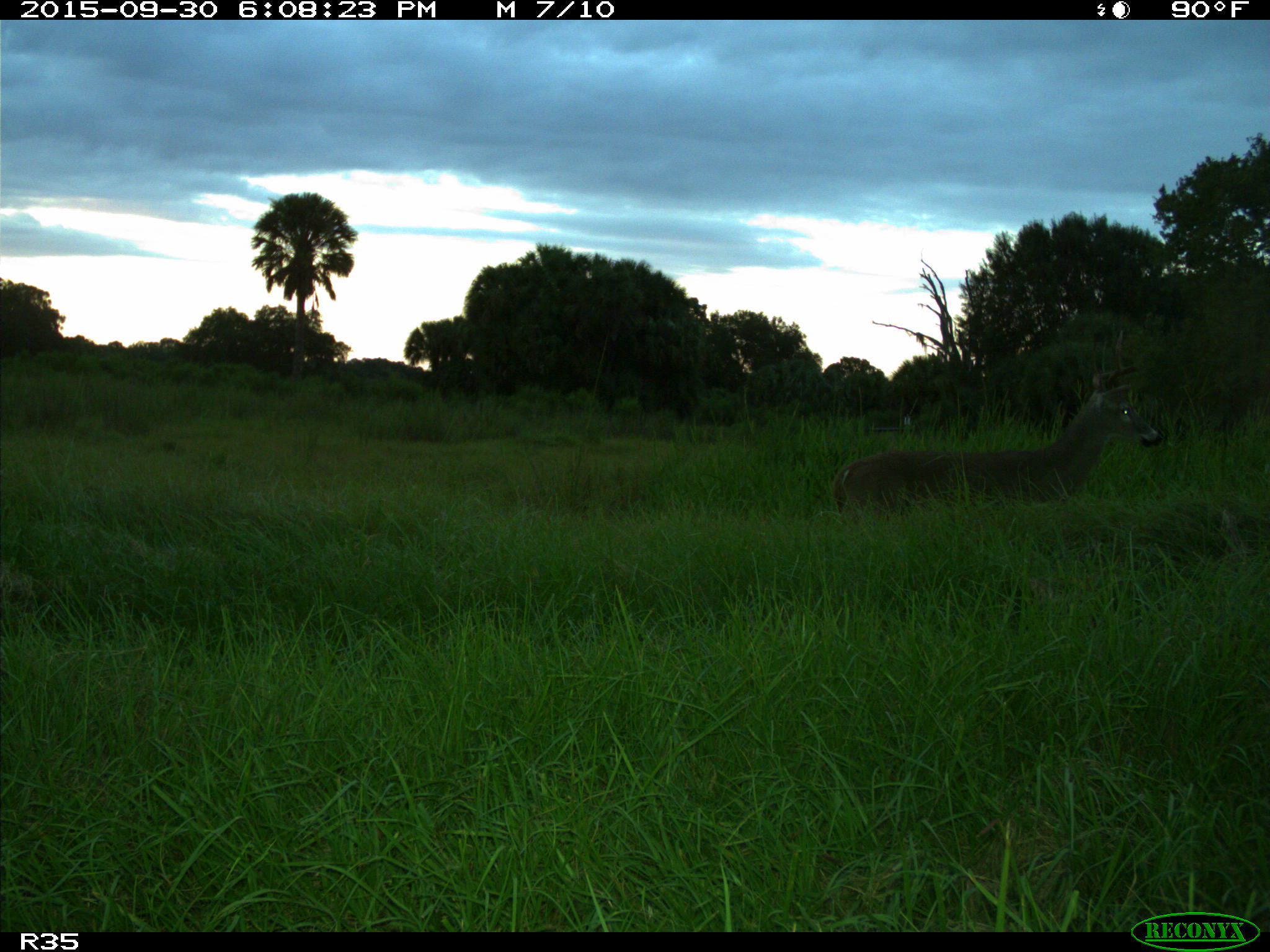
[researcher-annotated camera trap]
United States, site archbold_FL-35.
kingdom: Animalia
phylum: Chordata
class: Mammalia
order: Artiodactyla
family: Cervidae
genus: Odocoileus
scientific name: Odocoileus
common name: deer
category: unidentified deer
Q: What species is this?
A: Unidentified deer (deer) (Odocoileus).